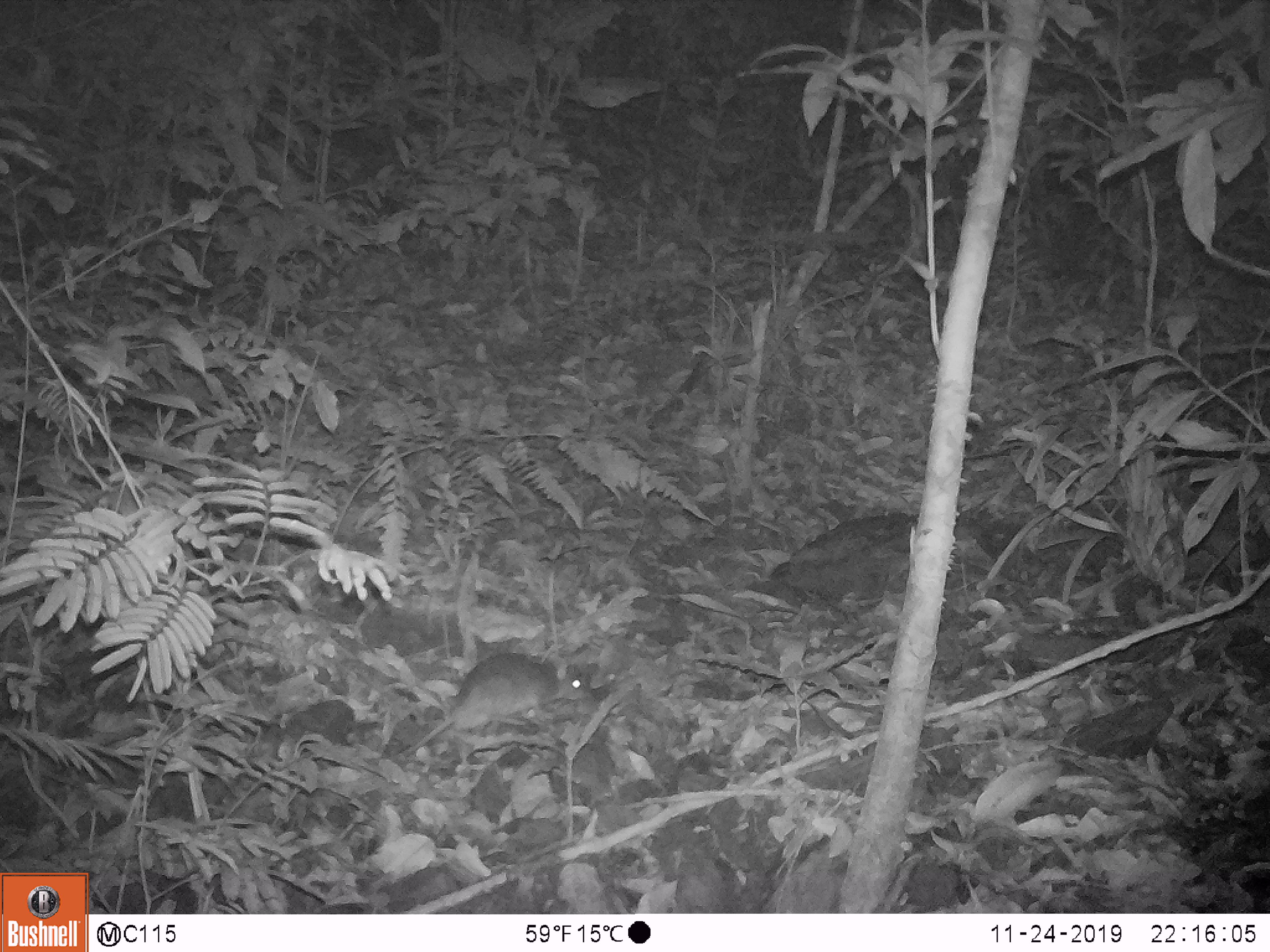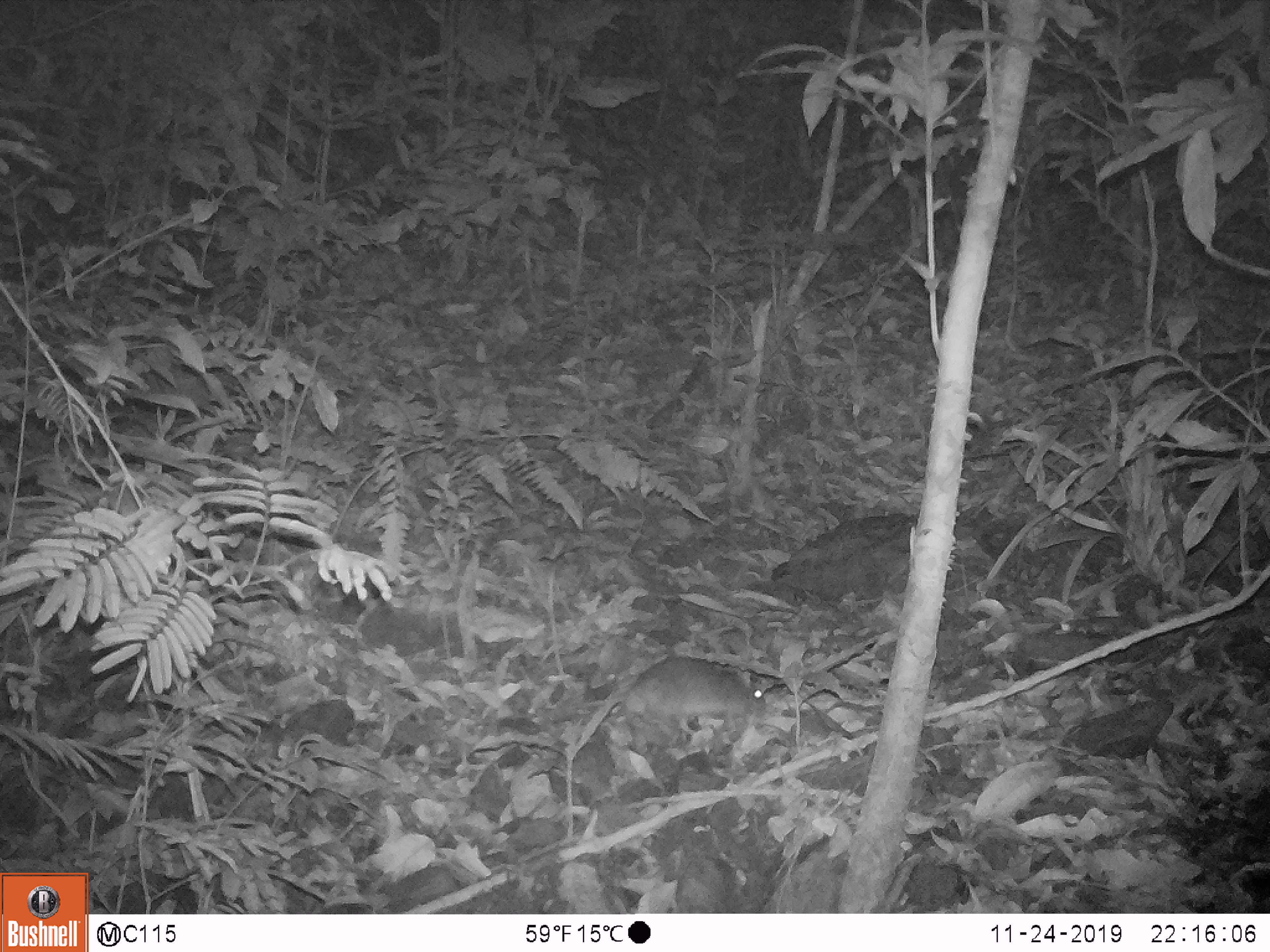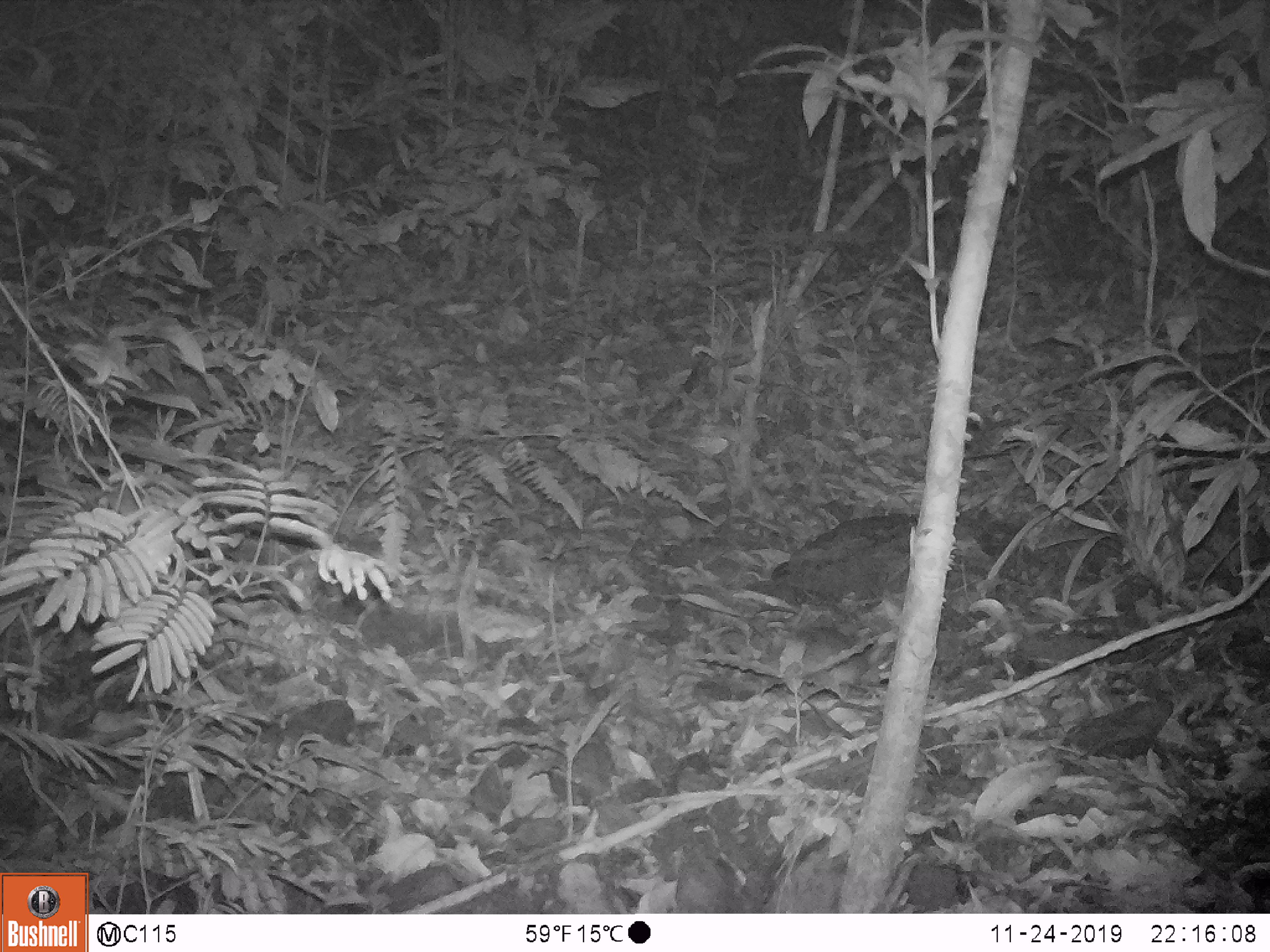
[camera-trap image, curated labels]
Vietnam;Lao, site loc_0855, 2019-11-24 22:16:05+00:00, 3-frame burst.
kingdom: Animalia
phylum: Chordata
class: Mammalia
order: Rodentia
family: Muridae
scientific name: Muridae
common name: old-world mice and rats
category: unidentified murid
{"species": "unidentified murid (old-world mice and rats) (Muridae)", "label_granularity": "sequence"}